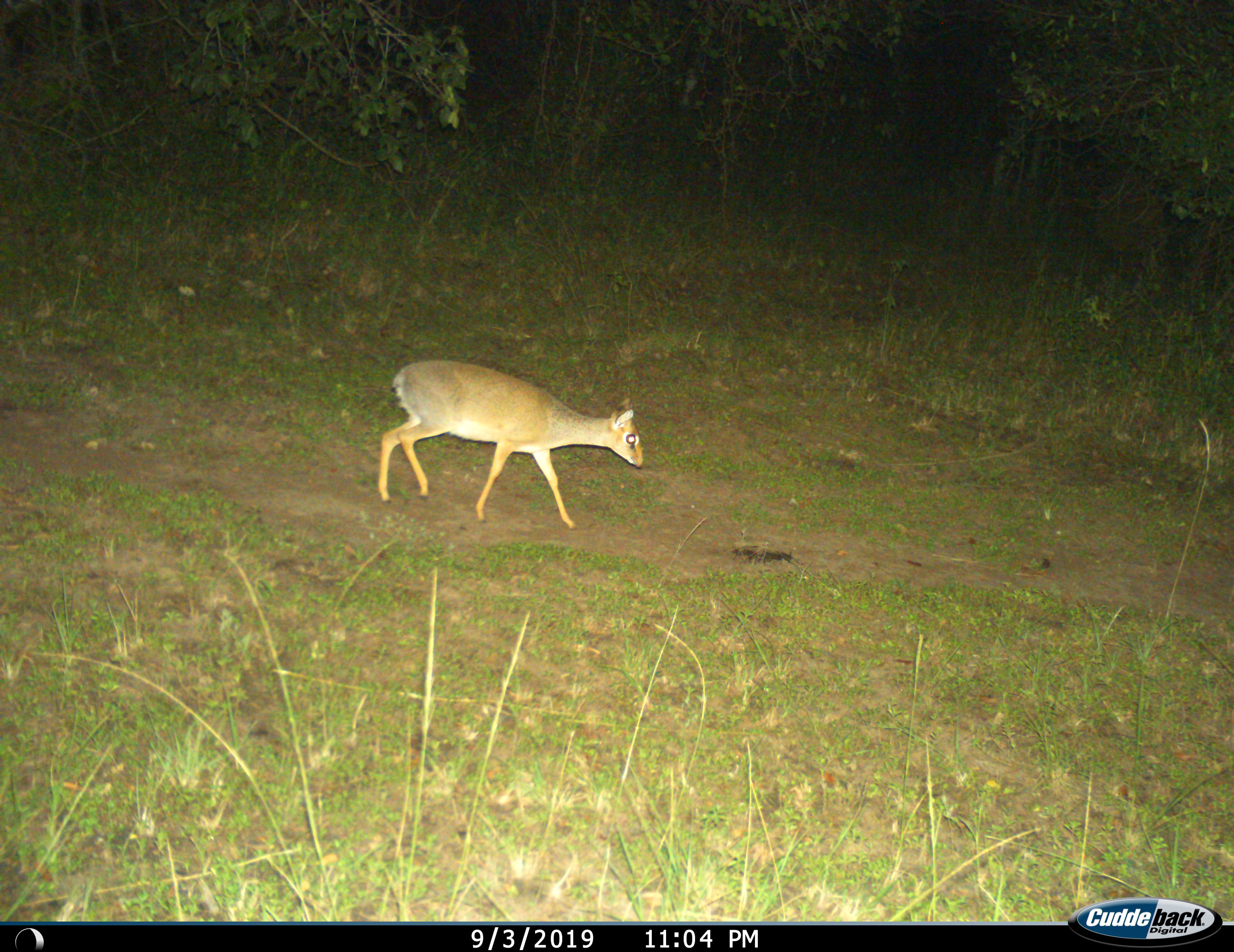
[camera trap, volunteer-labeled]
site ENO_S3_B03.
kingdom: Animalia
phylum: Chordata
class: Mammalia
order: Artiodactyla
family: Bovidae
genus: Madoqua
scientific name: Madoqua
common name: dik-dik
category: dikdik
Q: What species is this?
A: Dikdik (dik-dik) (Madoqua).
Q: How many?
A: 1.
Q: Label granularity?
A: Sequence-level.